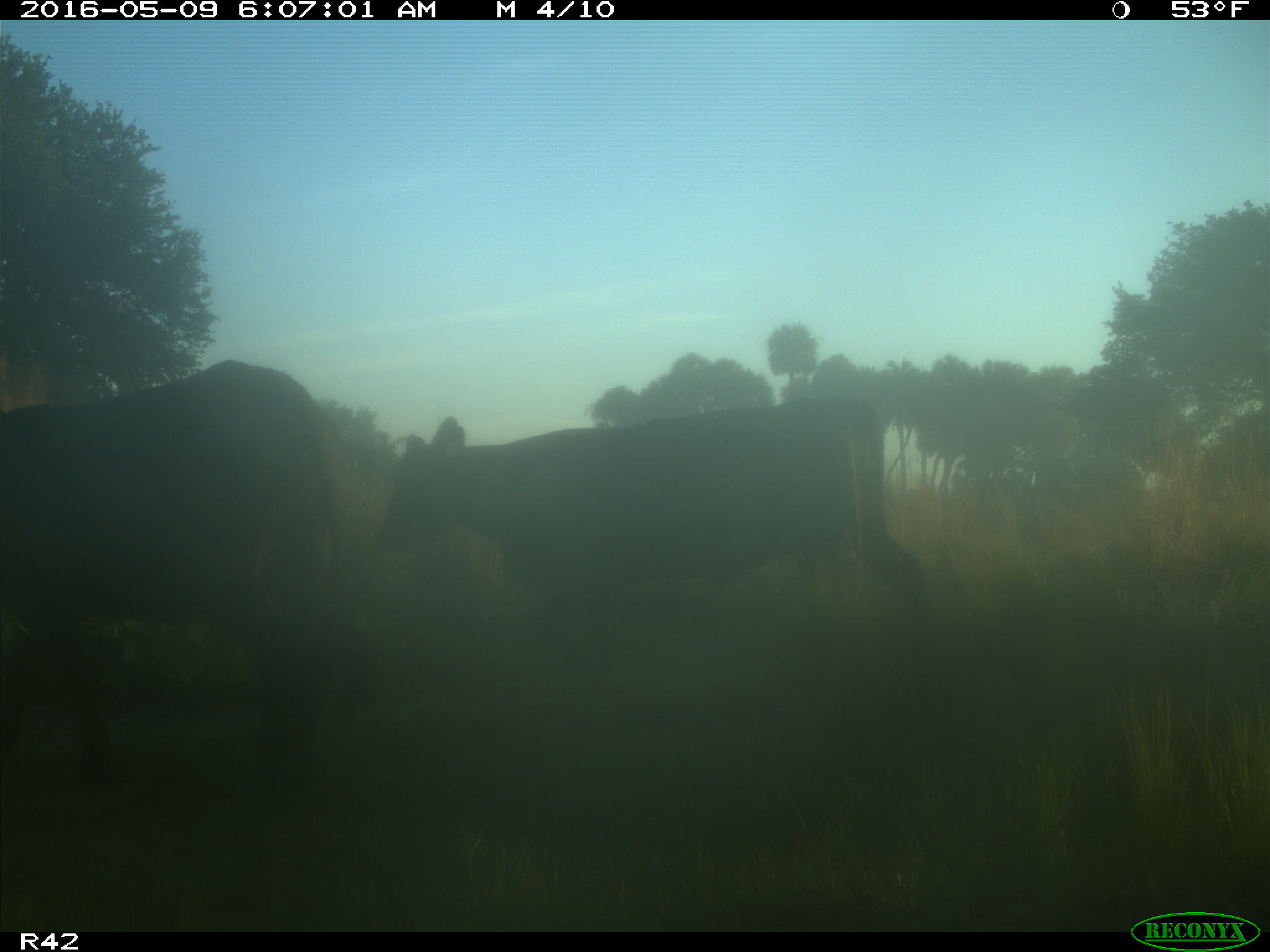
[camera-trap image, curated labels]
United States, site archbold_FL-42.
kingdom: Animalia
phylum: Chordata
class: Mammalia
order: Artiodactyla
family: Bovidae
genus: Bos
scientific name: Bos taurus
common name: domestic cow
Bos taurus (domestic cow).